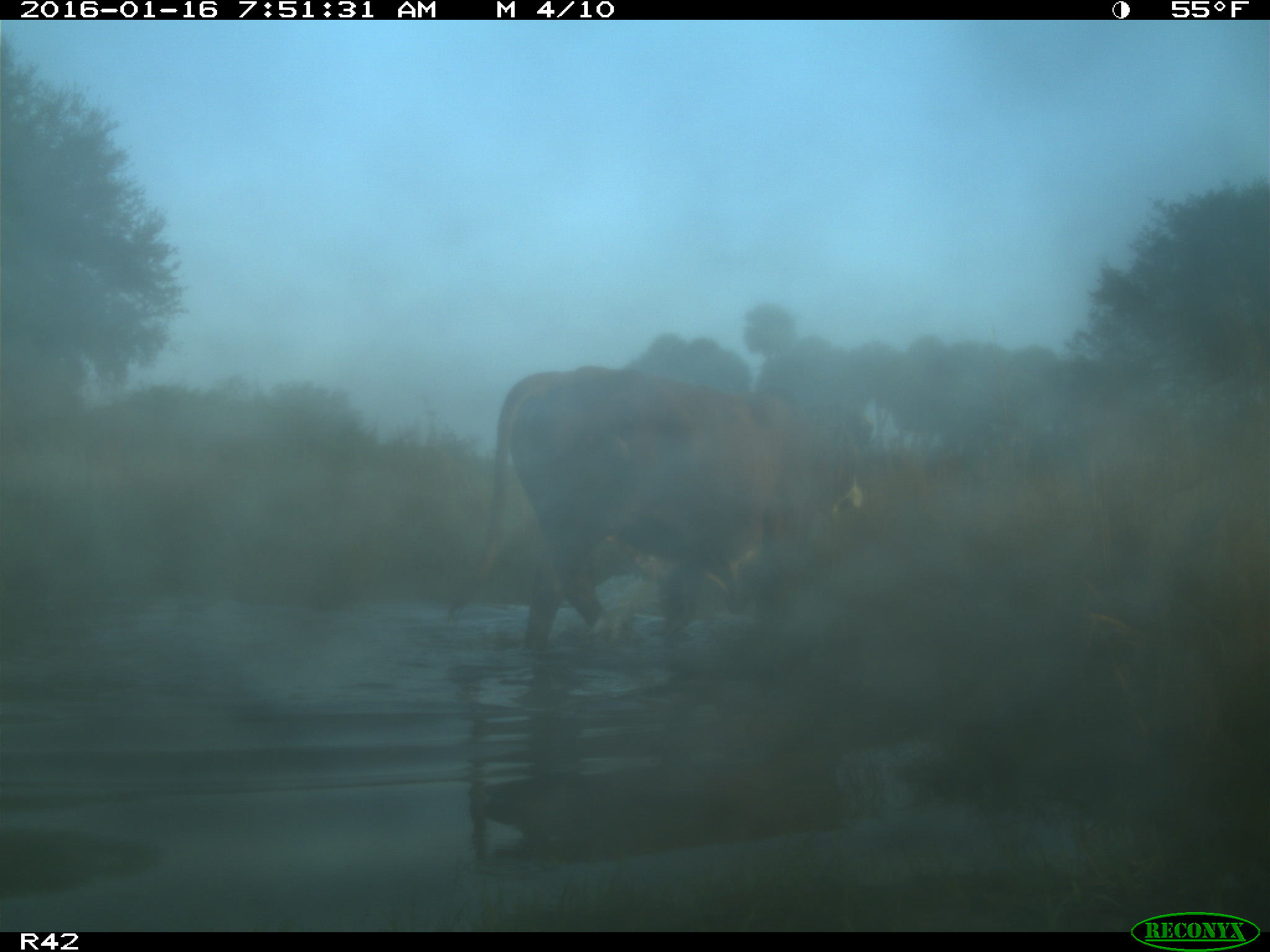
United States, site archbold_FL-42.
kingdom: Animalia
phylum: Chordata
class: Mammalia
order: Artiodactyla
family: Bovidae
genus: Bos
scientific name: Bos taurus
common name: domestic cow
Bos taurus (domestic cow).